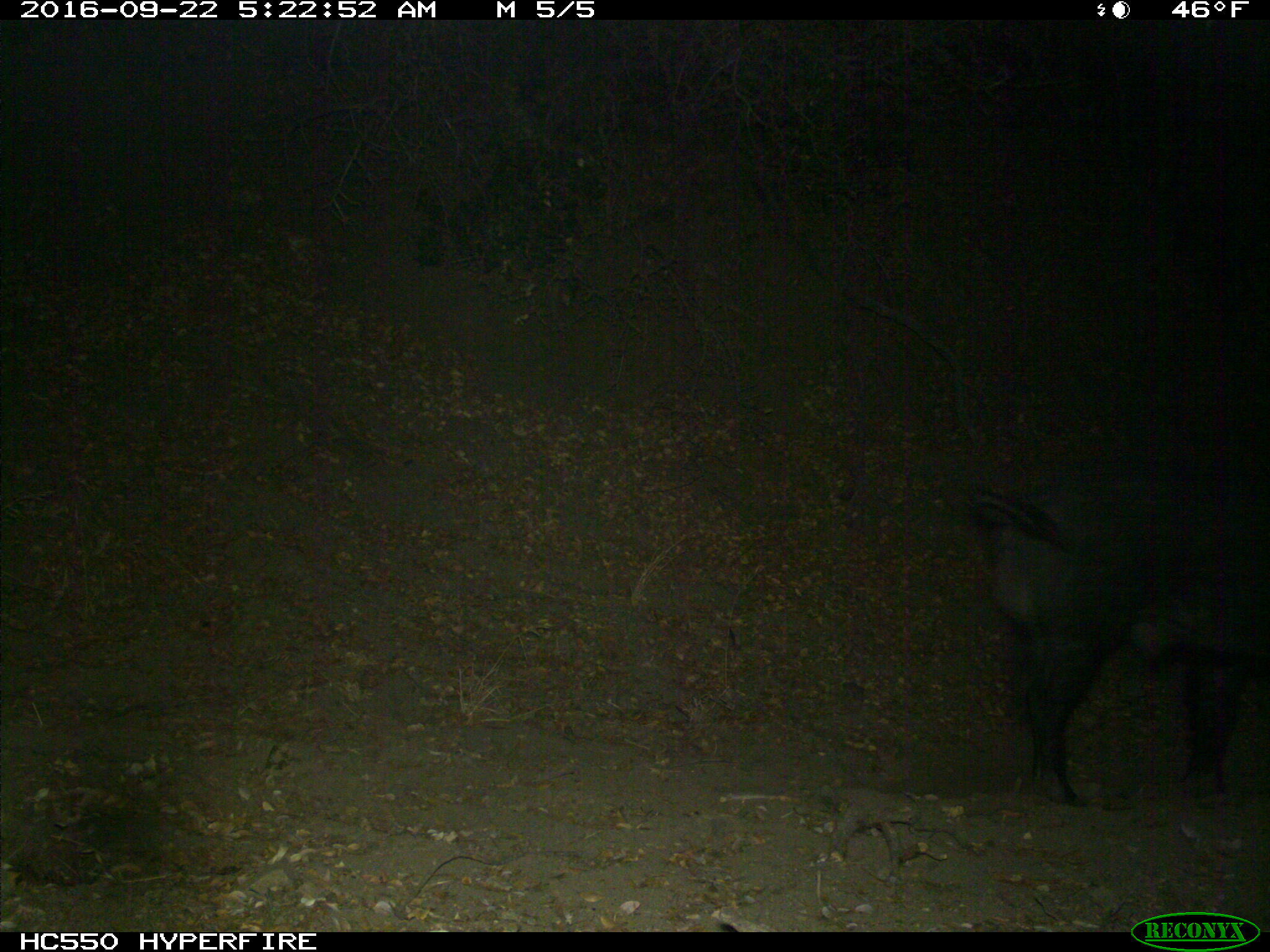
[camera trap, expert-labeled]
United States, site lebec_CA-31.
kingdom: Animalia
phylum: Chordata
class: Mammalia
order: Artiodactyla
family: Suidae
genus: Sus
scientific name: Sus scrofa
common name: wild boar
Sus scrofa (wild boar).